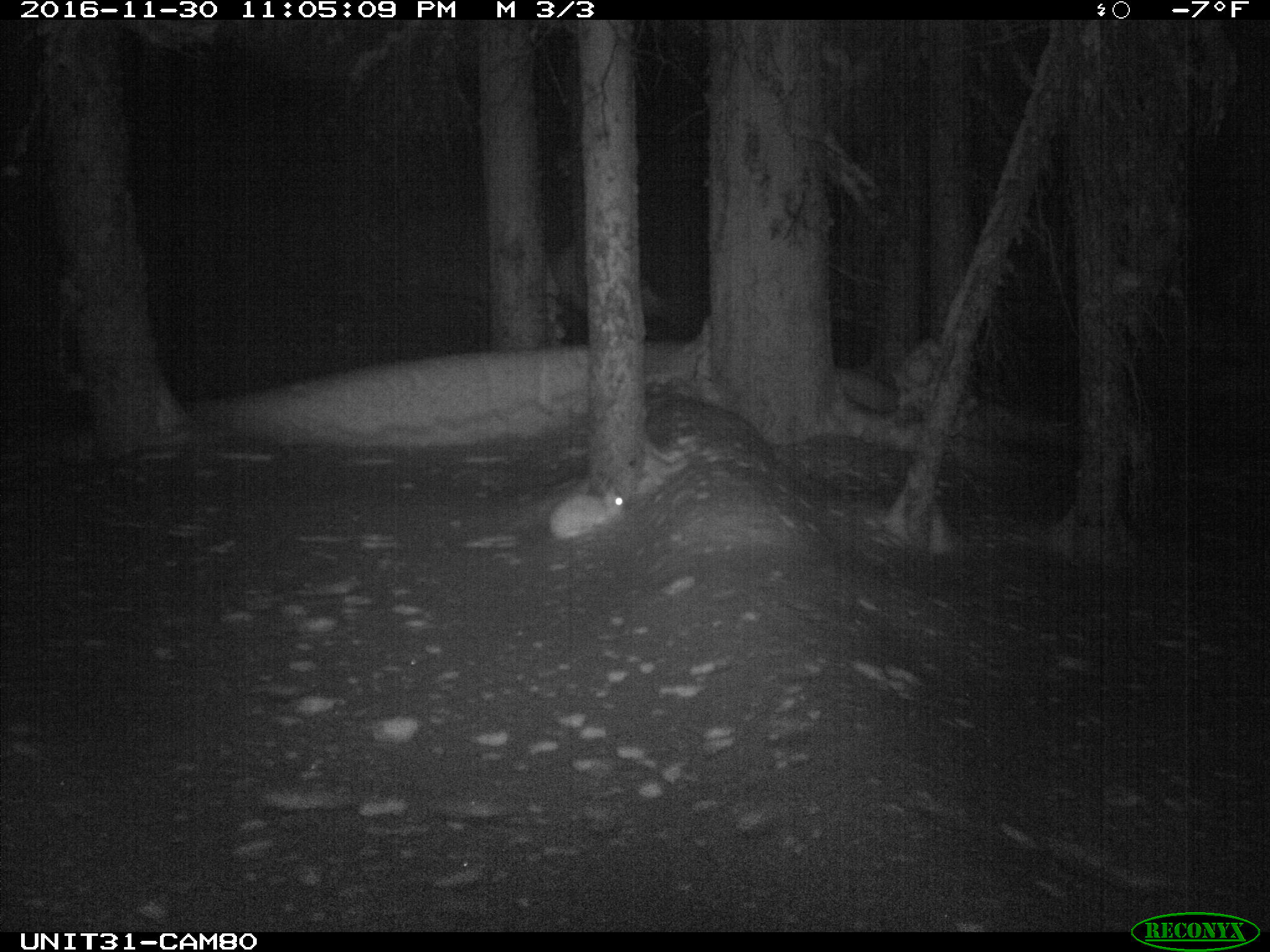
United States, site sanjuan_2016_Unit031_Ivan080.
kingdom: Animalia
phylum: Chordata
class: Mammalia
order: Lagomorpha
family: Leporidae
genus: Lepus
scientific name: Lepus americanus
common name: snowshoe hare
Lepus americanus (snowshoe hare).